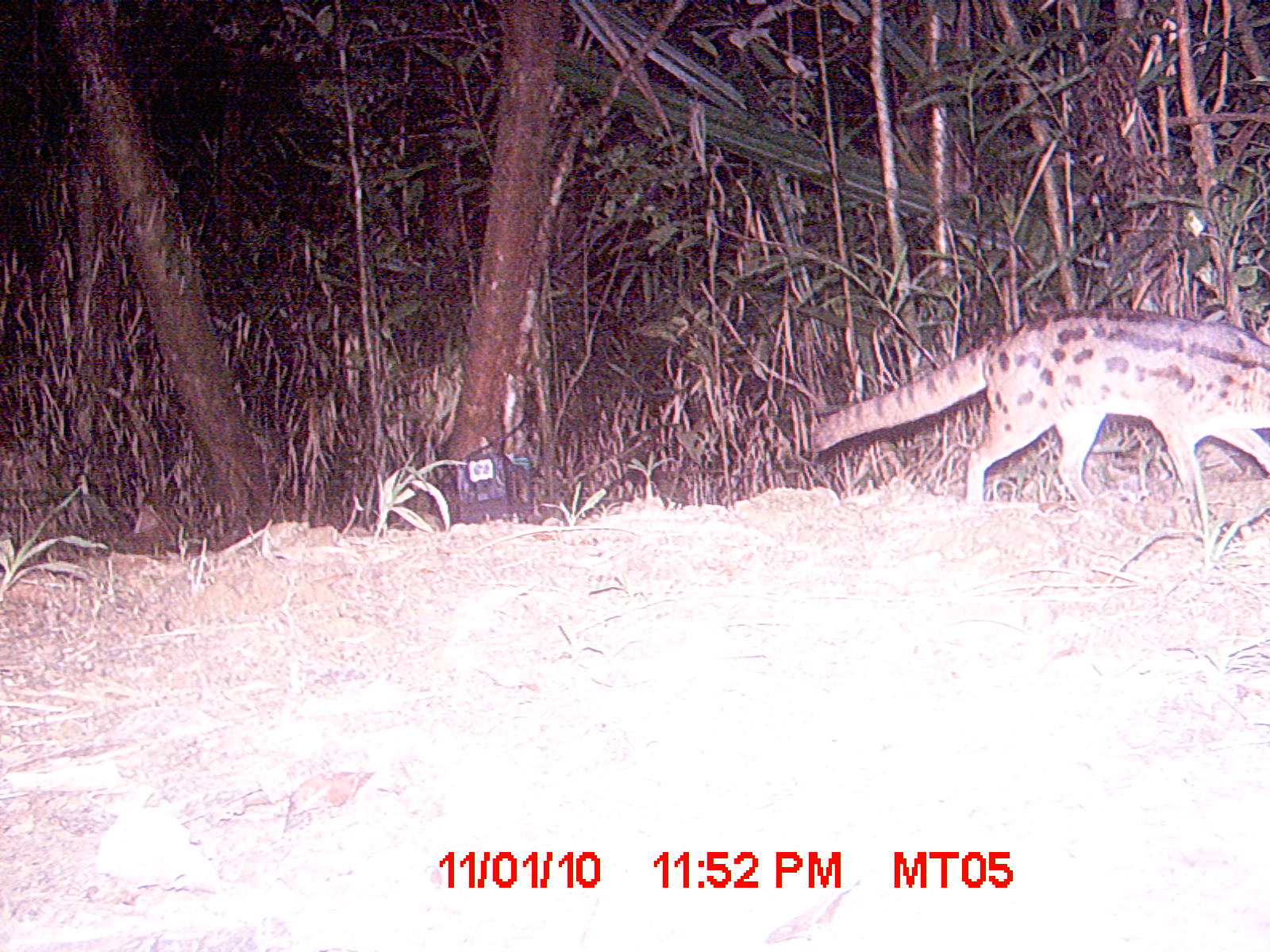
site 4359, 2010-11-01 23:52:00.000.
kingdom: Animalia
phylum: Chordata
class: Mammalia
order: Carnivora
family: Eupleridae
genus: Fossa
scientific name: Fossa fossana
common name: fanaloka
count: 1